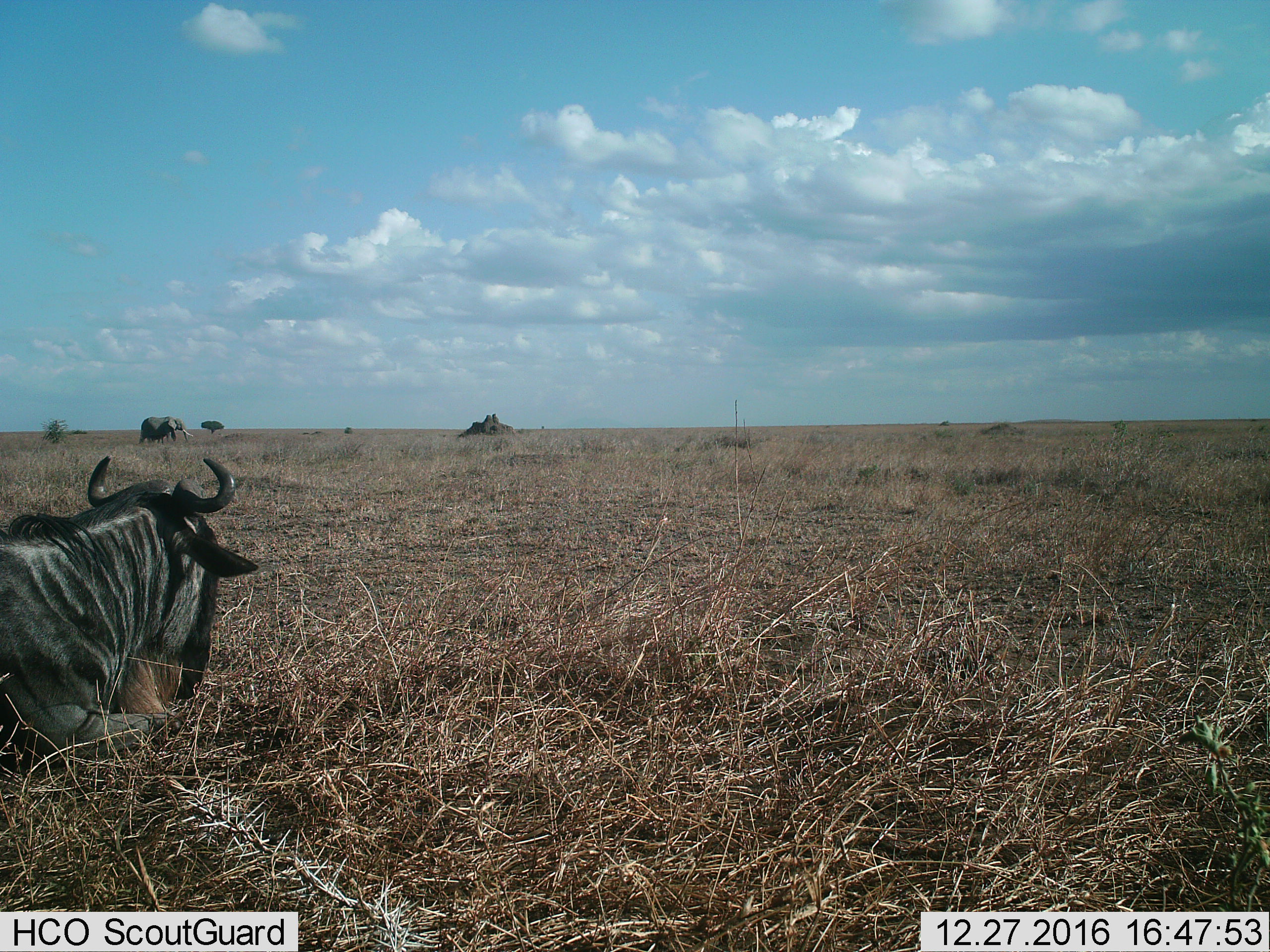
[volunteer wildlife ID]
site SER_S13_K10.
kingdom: Animalia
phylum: Chordata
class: Mammalia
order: Proboscidea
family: Elephantidae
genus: Loxodonta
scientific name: Loxodonta africana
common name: african bush elephant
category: elephant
Elephant (african bush elephant) (Loxodonta africana), count 1. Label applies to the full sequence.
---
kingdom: Animalia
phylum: Chordata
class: Mammalia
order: Artiodactyla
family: Bovidae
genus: Connochaetes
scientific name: Connochaetes taurinus taurinus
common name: blue wildebeest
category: wildebeestblue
Wildebeestblue (blue wildebeest) (Connochaetes taurinus taurinus), count 1. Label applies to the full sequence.